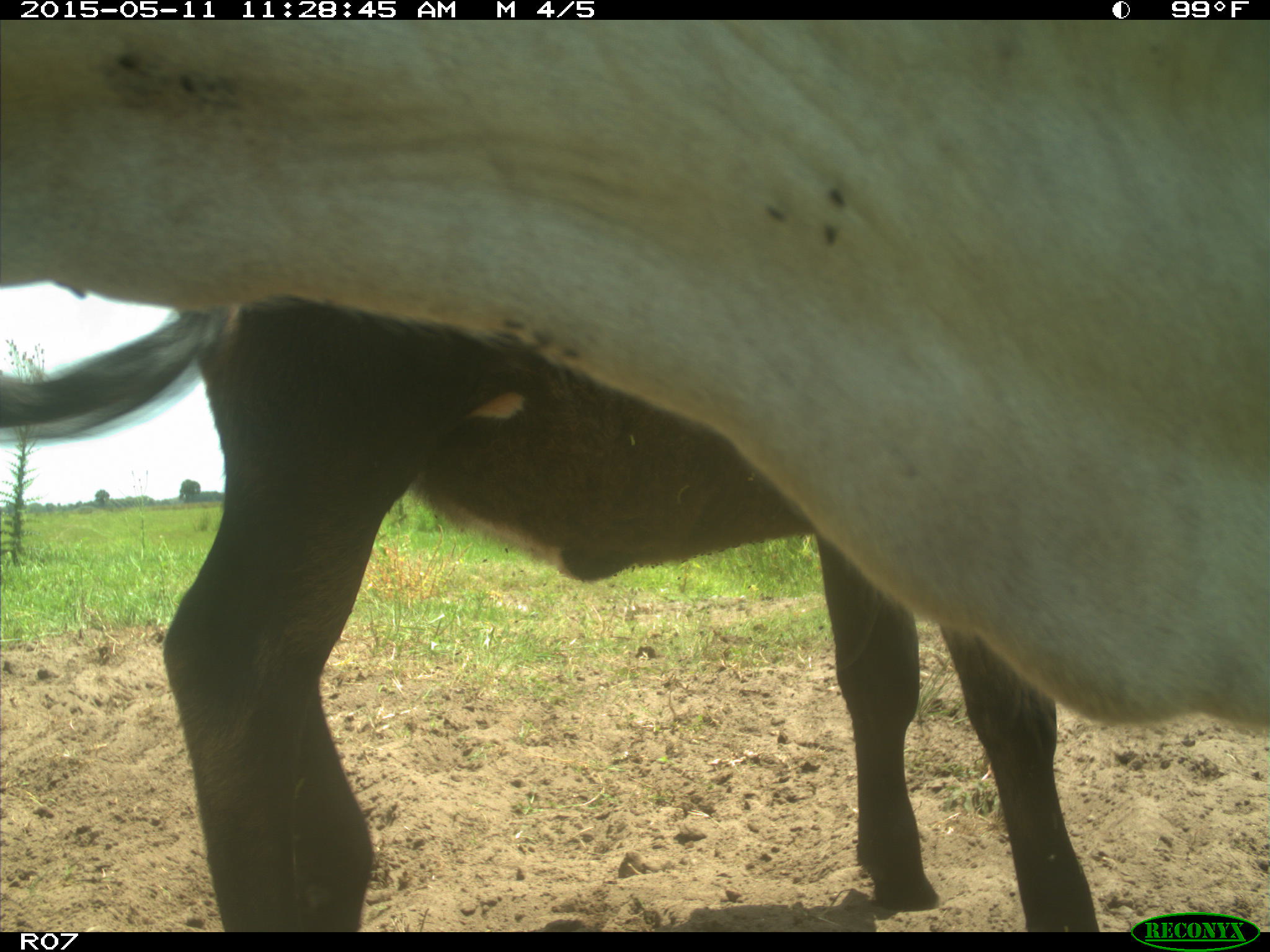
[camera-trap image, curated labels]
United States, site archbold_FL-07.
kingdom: Animalia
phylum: Chordata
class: Mammalia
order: Artiodactyla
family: Bovidae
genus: Bos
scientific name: Bos taurus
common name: domestic cow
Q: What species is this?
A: Bos taurus (domestic cow).